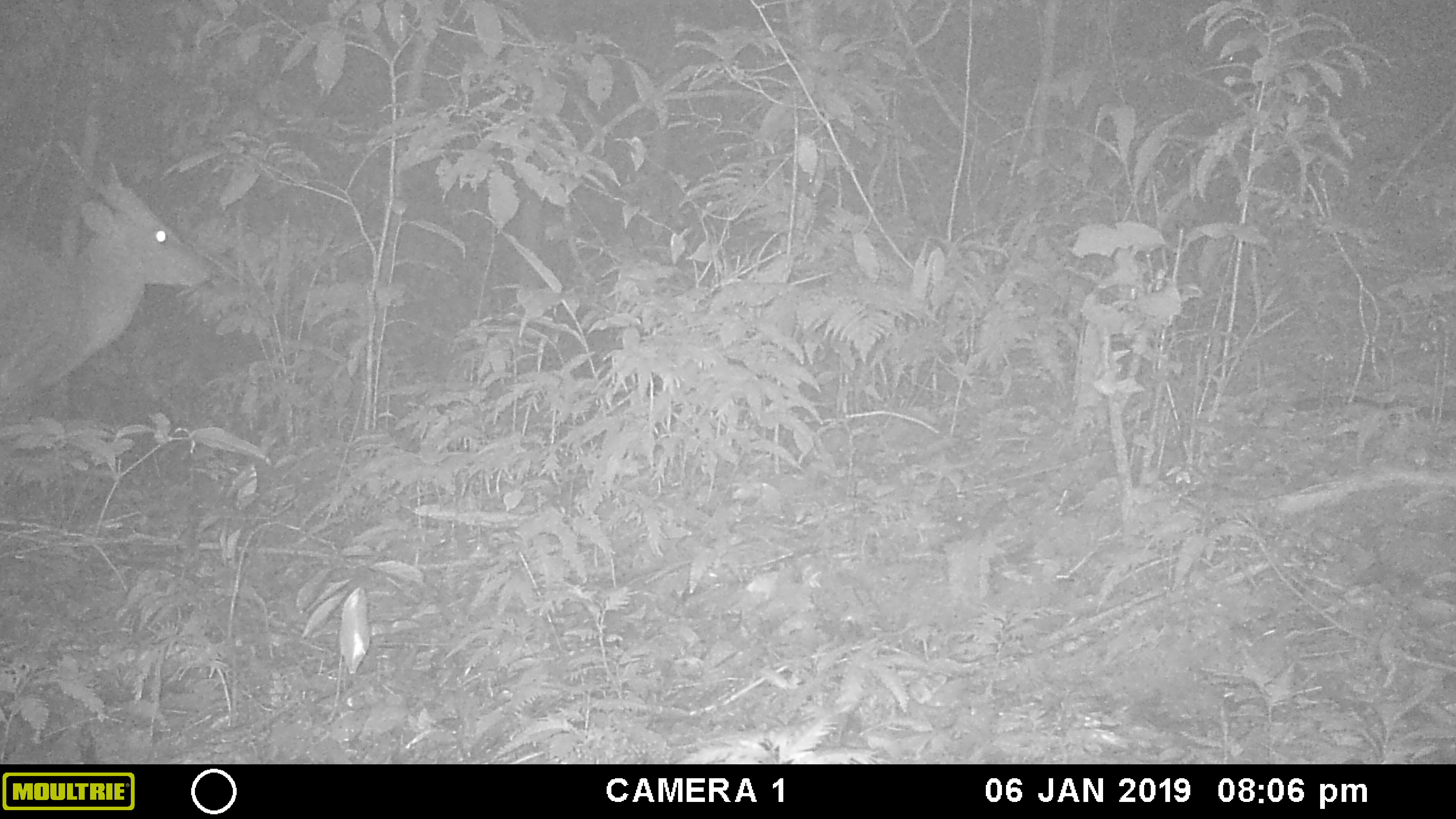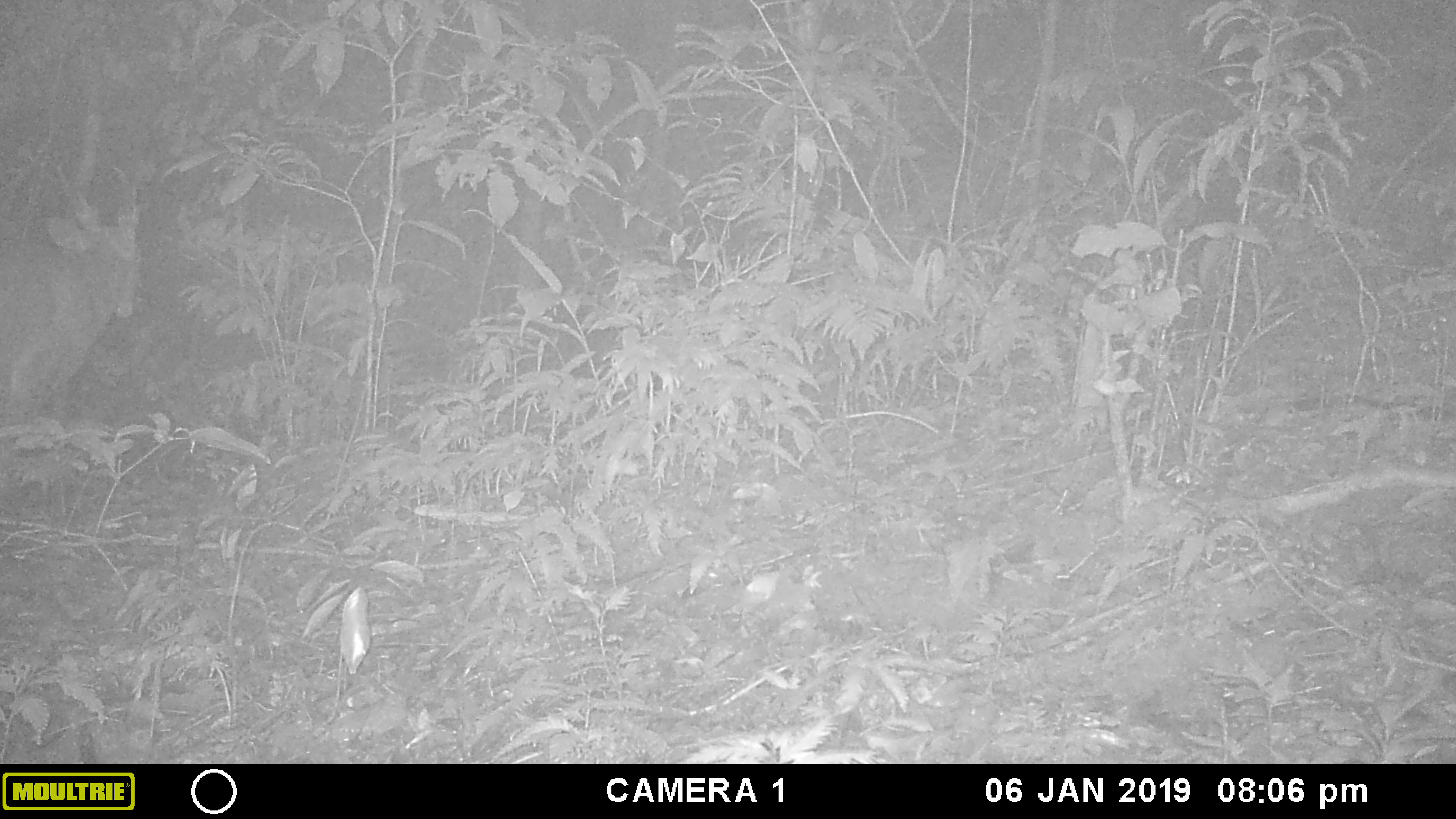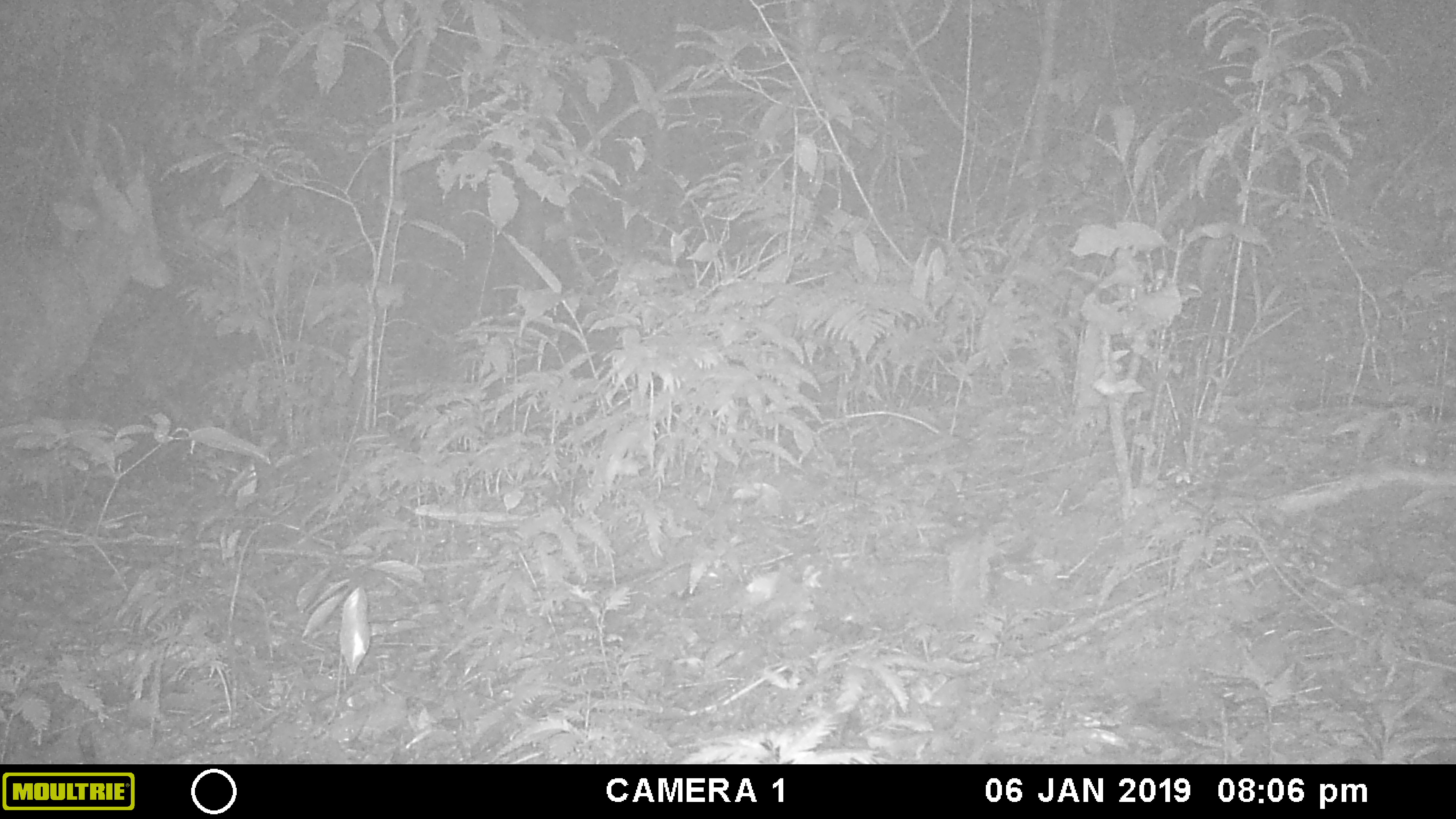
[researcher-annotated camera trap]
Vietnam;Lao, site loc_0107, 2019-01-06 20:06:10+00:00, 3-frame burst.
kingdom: Animalia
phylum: Chordata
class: Mammalia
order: Artiodactyla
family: Cervidae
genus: Muntiacus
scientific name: Muntiacus vuquangensis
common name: large-antlered muntjac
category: large antlered muntjac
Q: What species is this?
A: Large antlered muntjac (large-antlered muntjac) (Muntiacus vuquangensis).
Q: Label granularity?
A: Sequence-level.